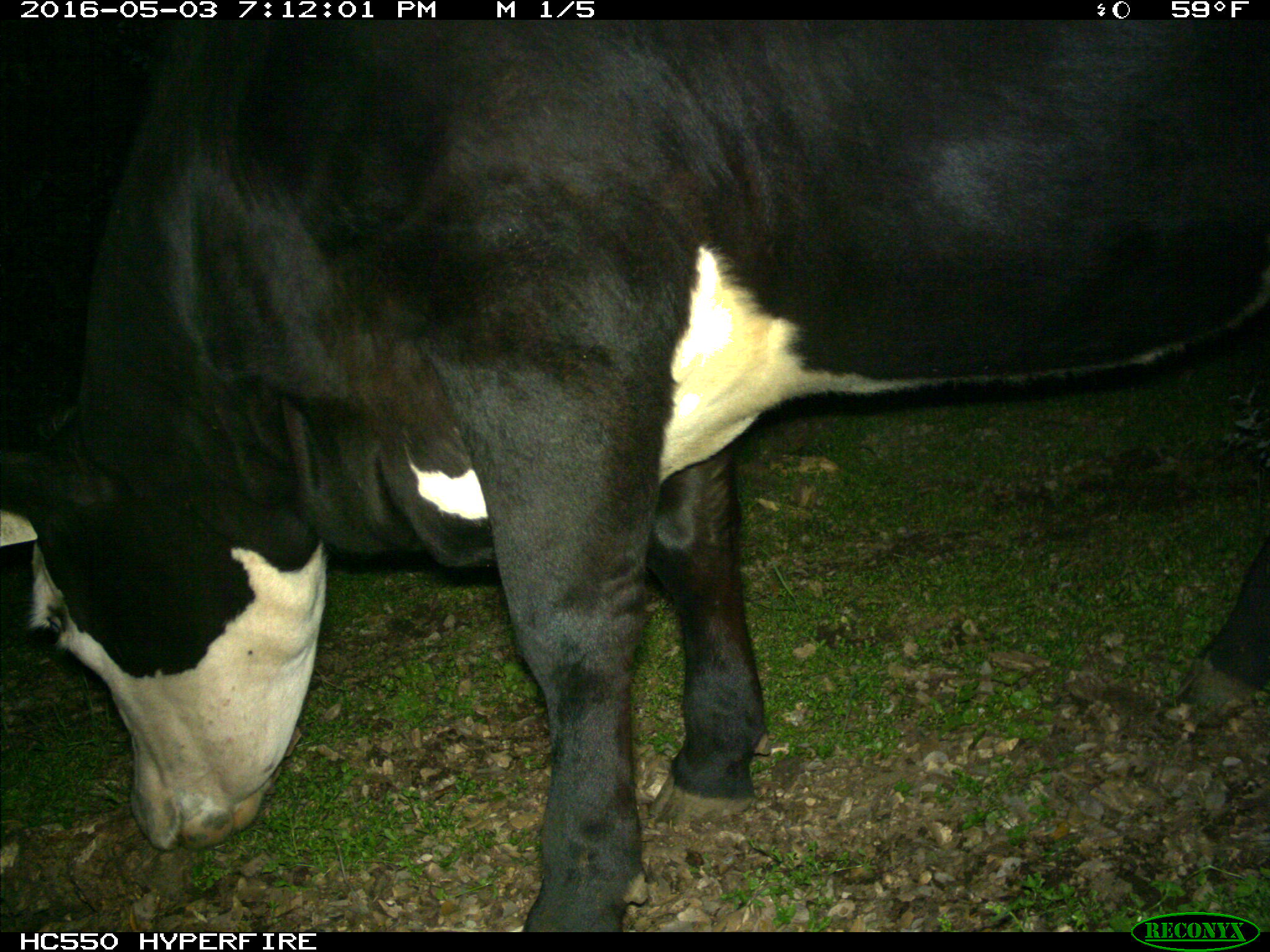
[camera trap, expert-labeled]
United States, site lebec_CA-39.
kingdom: Animalia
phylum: Chordata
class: Mammalia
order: Artiodactyla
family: Bovidae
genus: Bos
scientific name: Bos taurus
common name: domestic cow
Bos taurus (domestic cow).